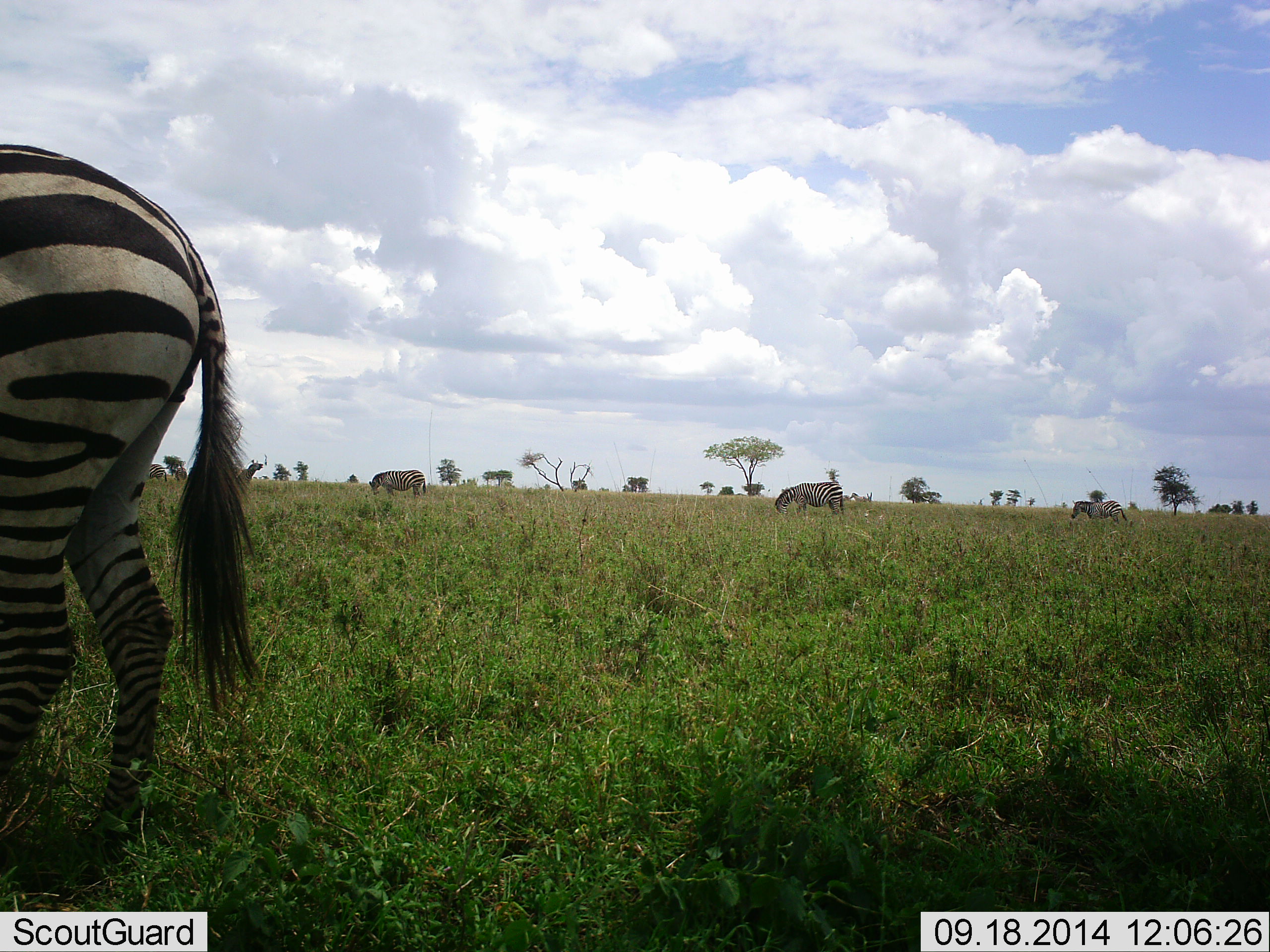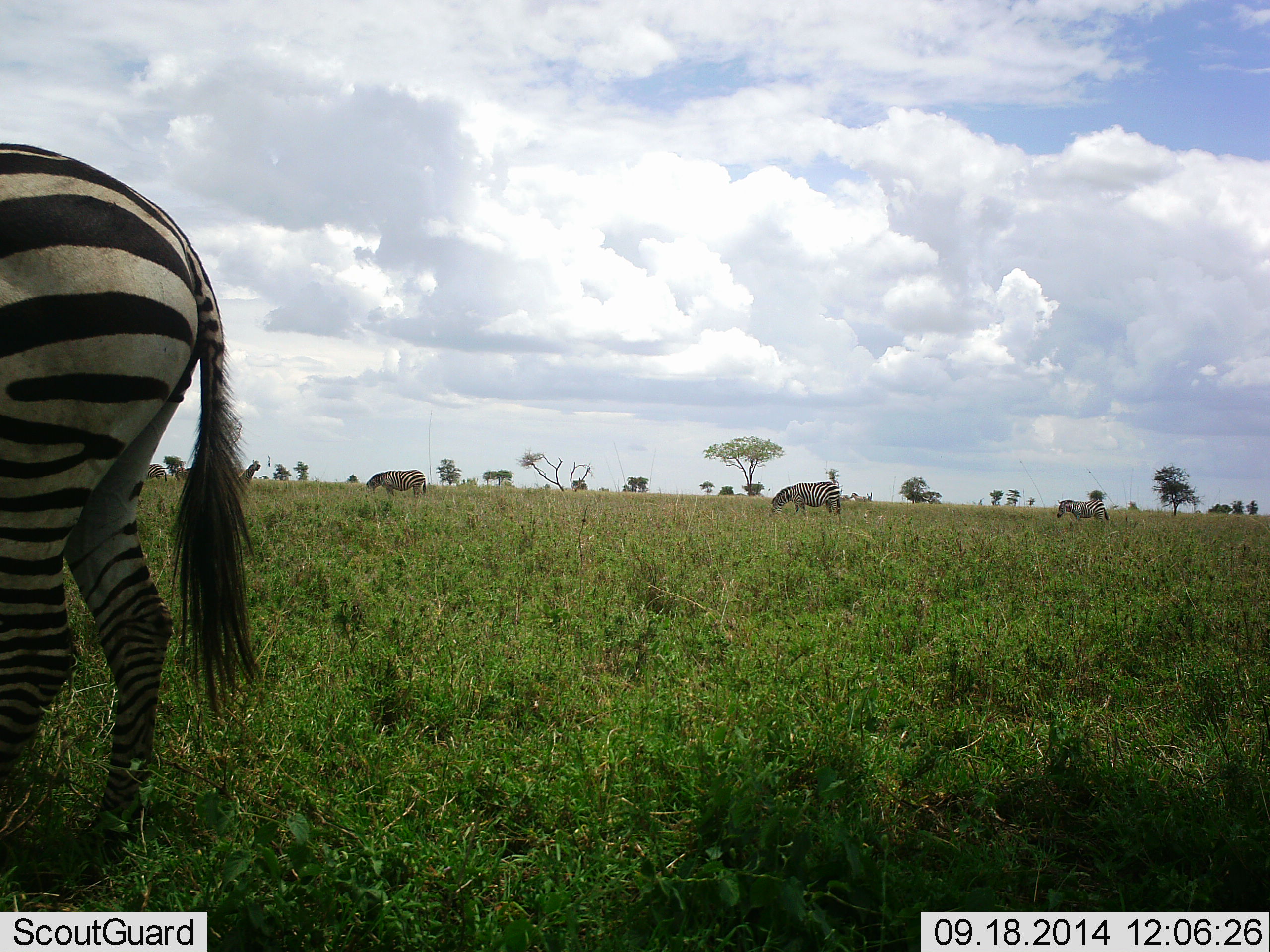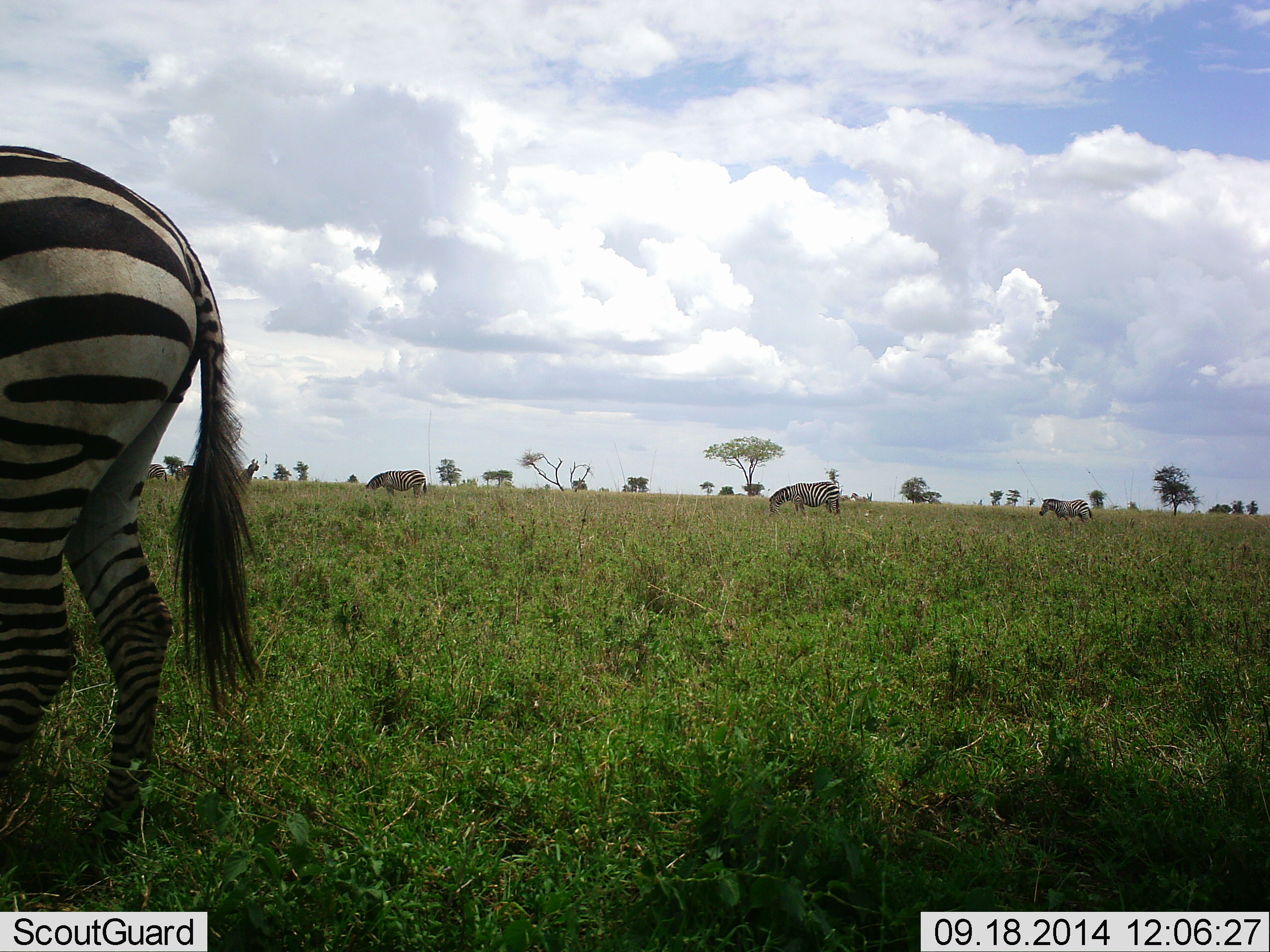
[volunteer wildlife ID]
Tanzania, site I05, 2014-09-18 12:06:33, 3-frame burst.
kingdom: Animalia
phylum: Chordata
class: Mammalia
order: Perissodactyla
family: Equidae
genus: Equus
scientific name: Equus quagga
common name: plains zebra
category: zebra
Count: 5.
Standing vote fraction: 50%.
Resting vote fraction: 10%.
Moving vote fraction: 50%.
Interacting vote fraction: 10%.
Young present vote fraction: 10%.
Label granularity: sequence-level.